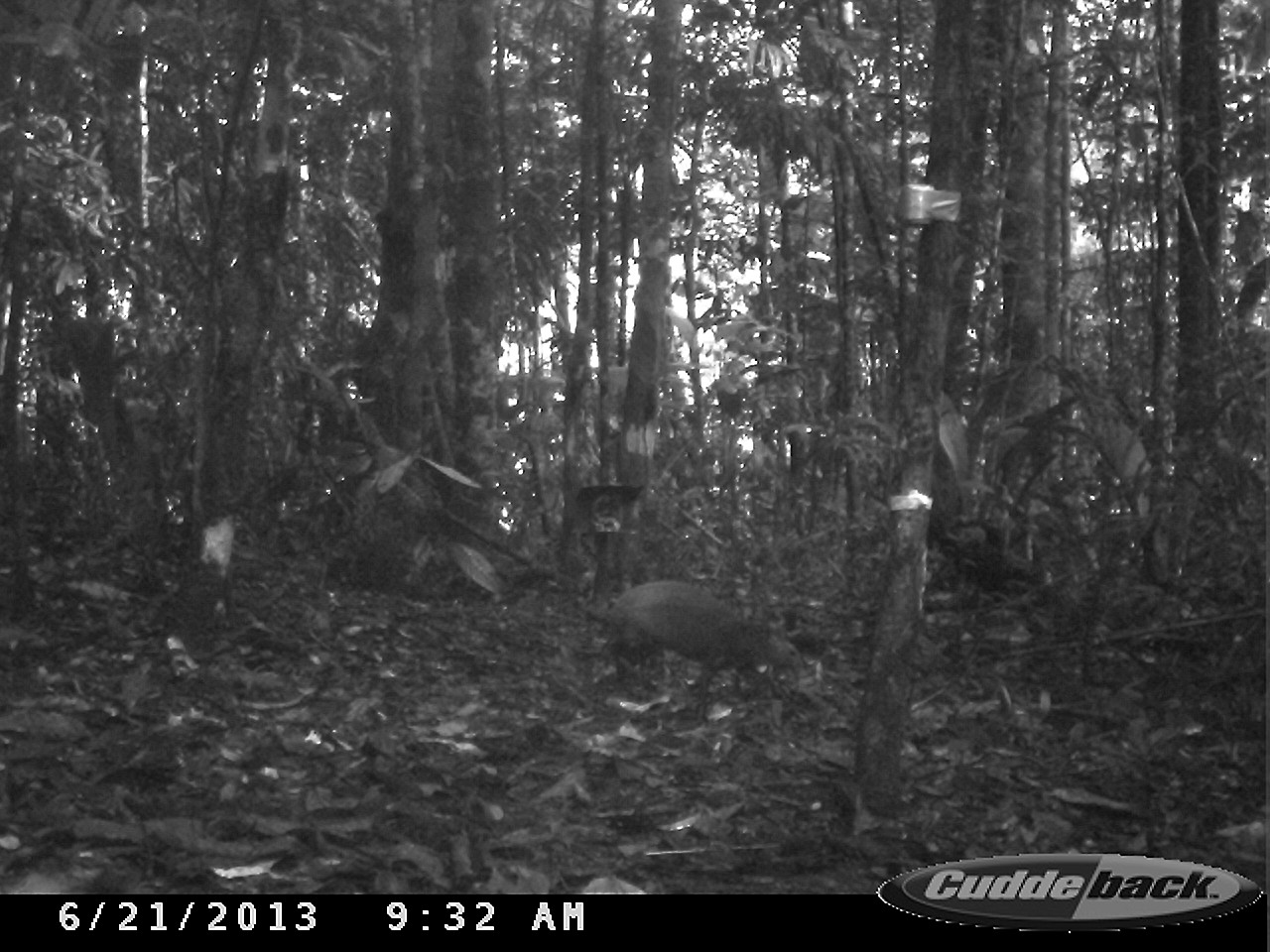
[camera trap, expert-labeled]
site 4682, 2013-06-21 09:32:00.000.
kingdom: Animalia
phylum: Chordata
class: Mammalia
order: Rodentia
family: Dasyproctidae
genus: Dasyprocta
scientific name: Dasyprocta leporina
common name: red-rumped agouti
Dasyprocta leporina (red-rumped agouti), count 1, age adult.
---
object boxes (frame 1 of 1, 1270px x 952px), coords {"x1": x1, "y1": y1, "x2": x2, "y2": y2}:
dasyprocta leporina: {"x1": 570, "y1": 580, "x2": 802, "y2": 725}